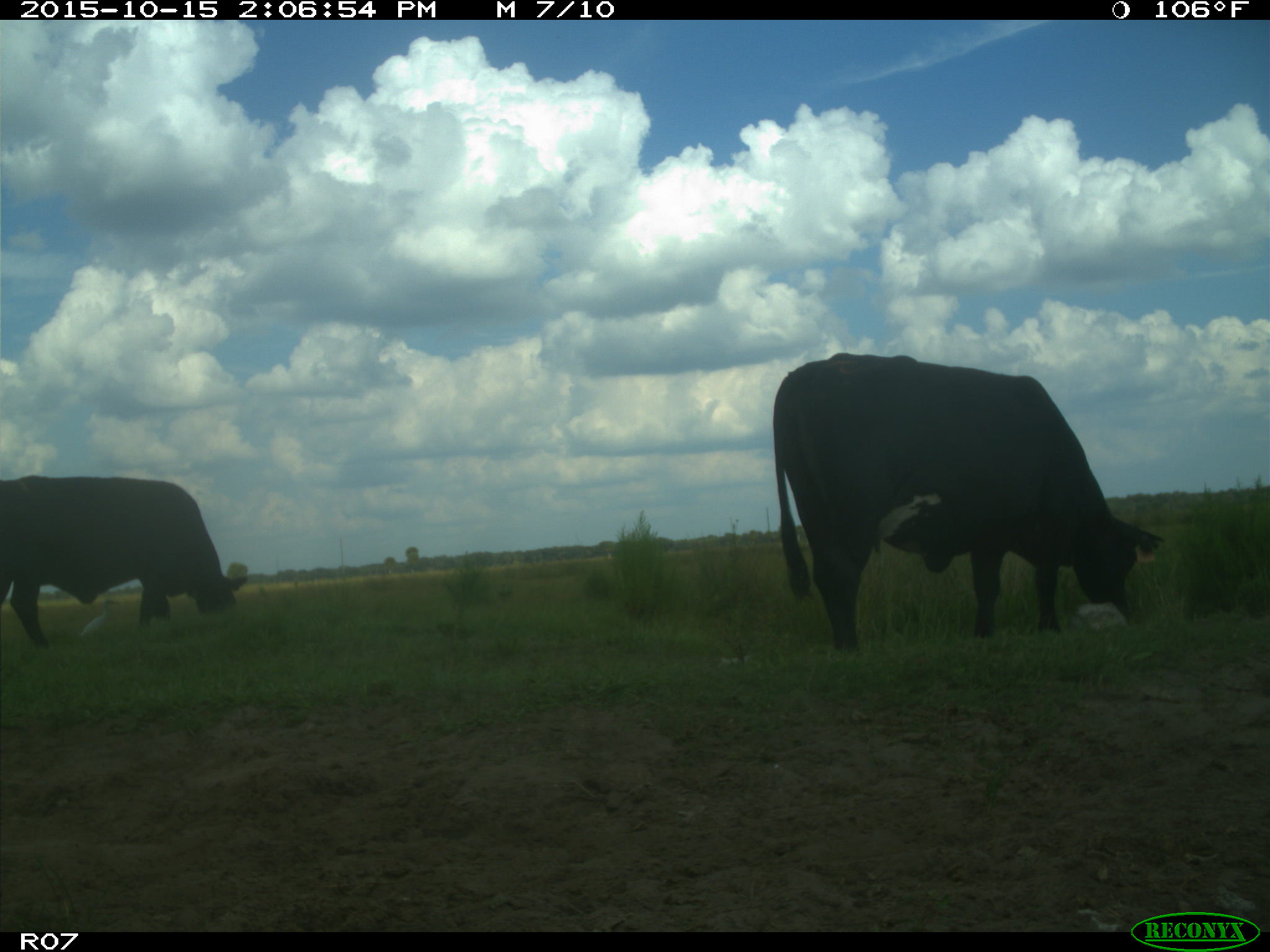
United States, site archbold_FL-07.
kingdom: Animalia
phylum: Chordata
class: Mammalia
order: Artiodactyla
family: Bovidae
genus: Bos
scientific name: Bos taurus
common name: domestic cow